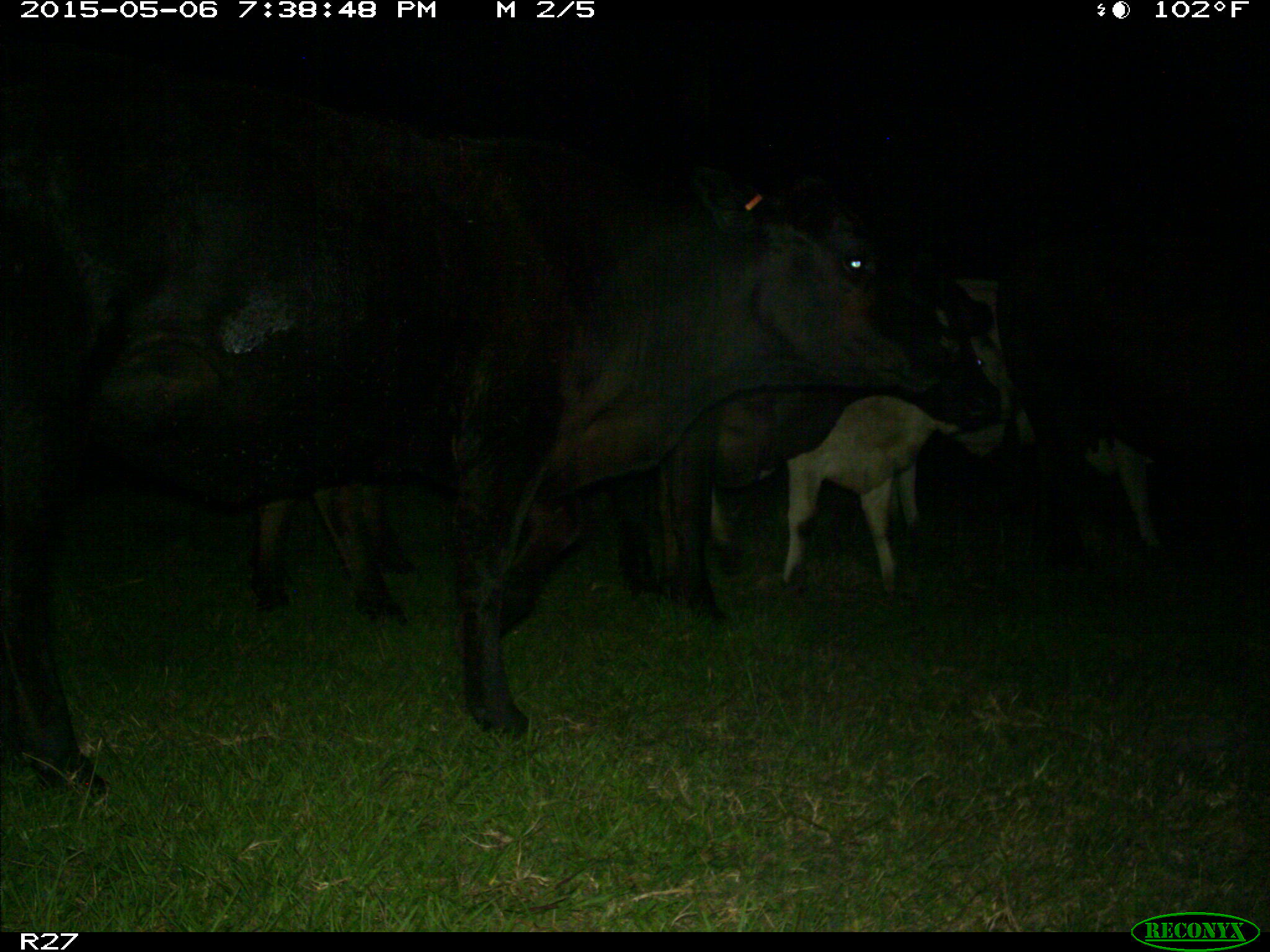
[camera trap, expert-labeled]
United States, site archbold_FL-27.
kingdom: Animalia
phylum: Chordata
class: Mammalia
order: Artiodactyla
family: Bovidae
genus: Bos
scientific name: Bos taurus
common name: domestic cow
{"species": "Bos taurus (domestic cow)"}